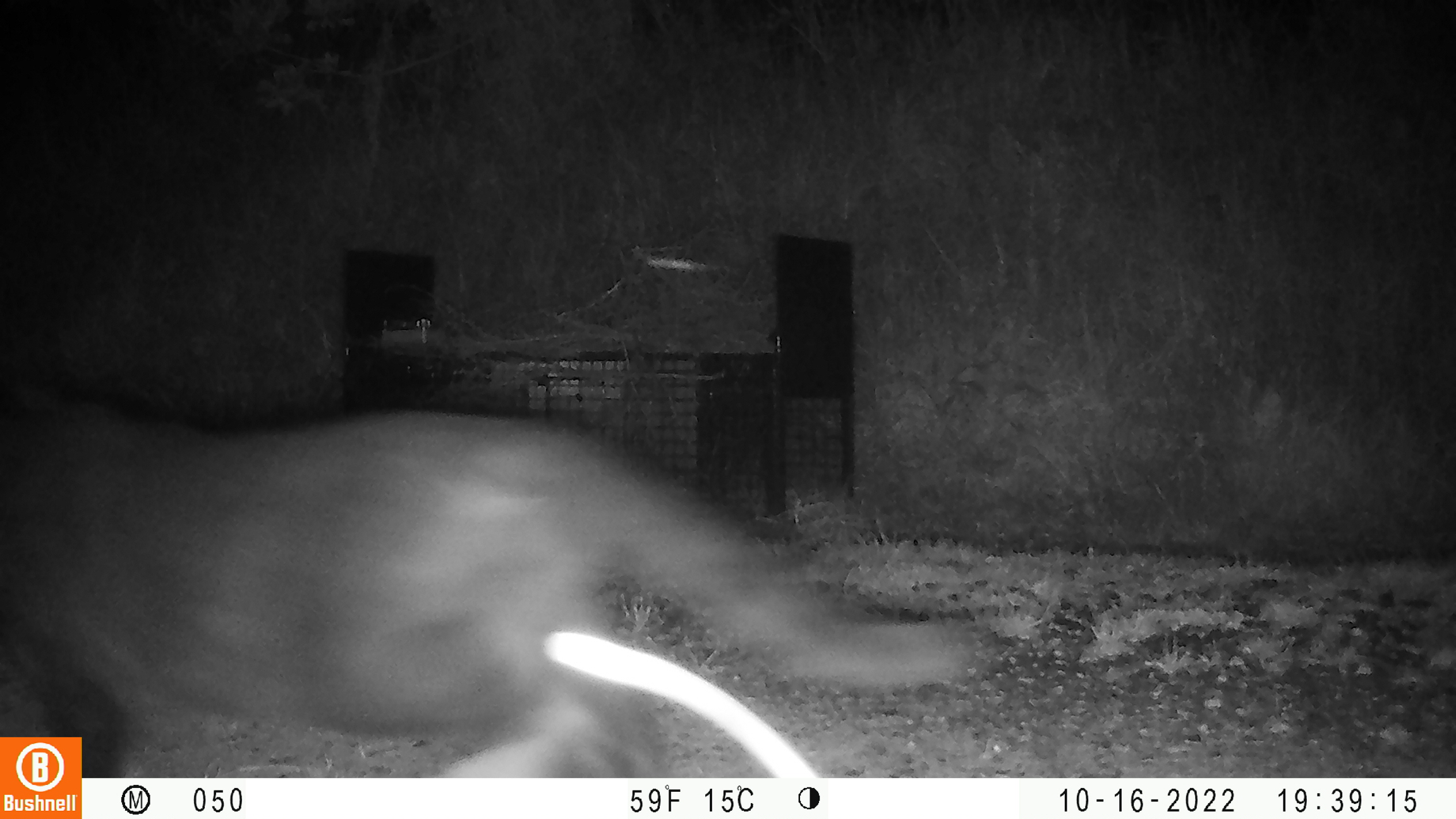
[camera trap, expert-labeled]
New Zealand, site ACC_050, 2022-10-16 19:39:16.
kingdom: Animalia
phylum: Chordata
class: Mammalia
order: Carnivora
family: Felidae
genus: Felis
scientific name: Felis catus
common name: domestic cat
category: cat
Cat (domestic cat) (Felis catus).